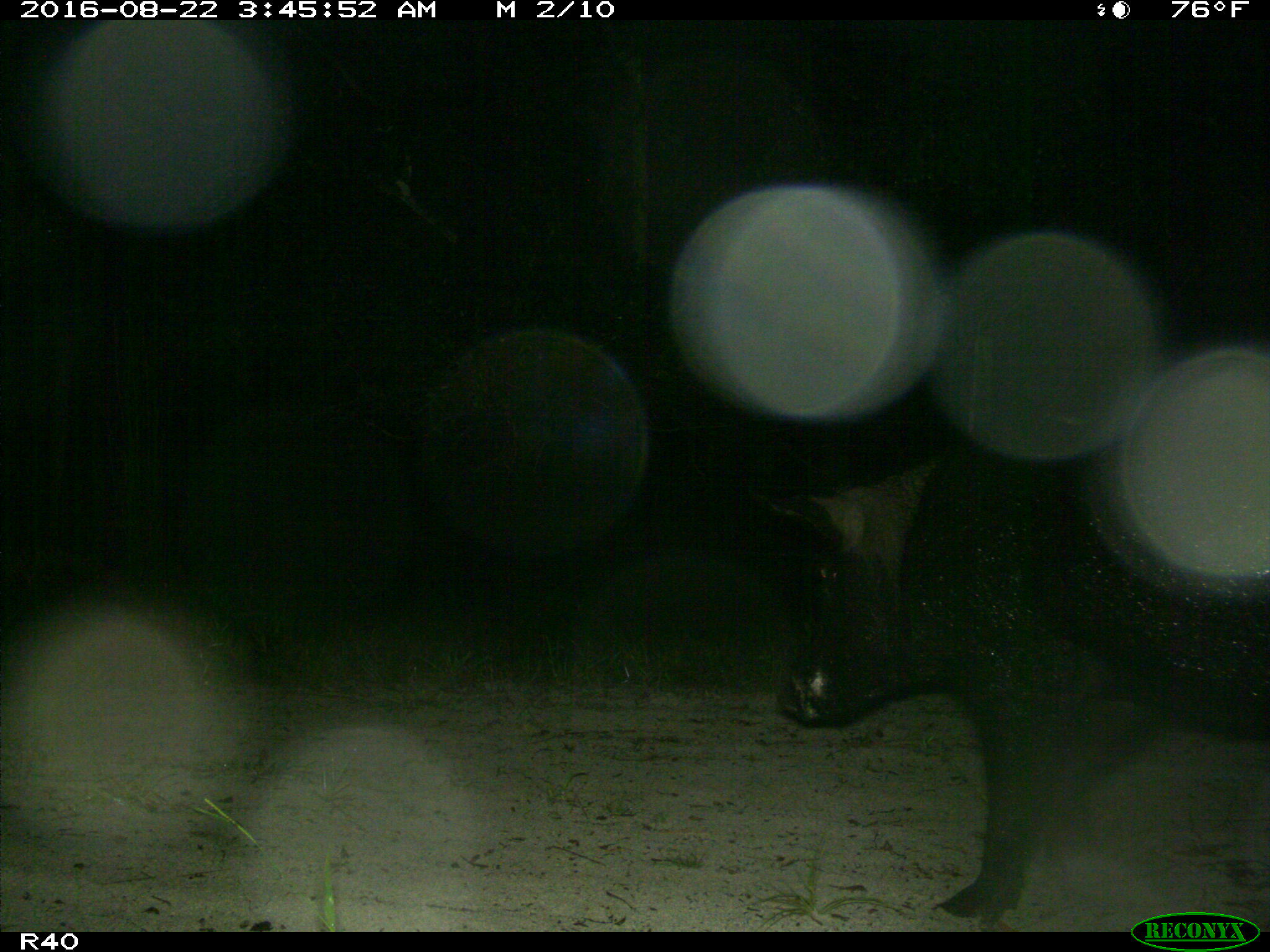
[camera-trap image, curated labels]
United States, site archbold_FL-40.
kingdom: Animalia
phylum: Chordata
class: Mammalia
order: Artiodactyla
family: Suidae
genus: Sus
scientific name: Sus scrofa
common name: wild boar